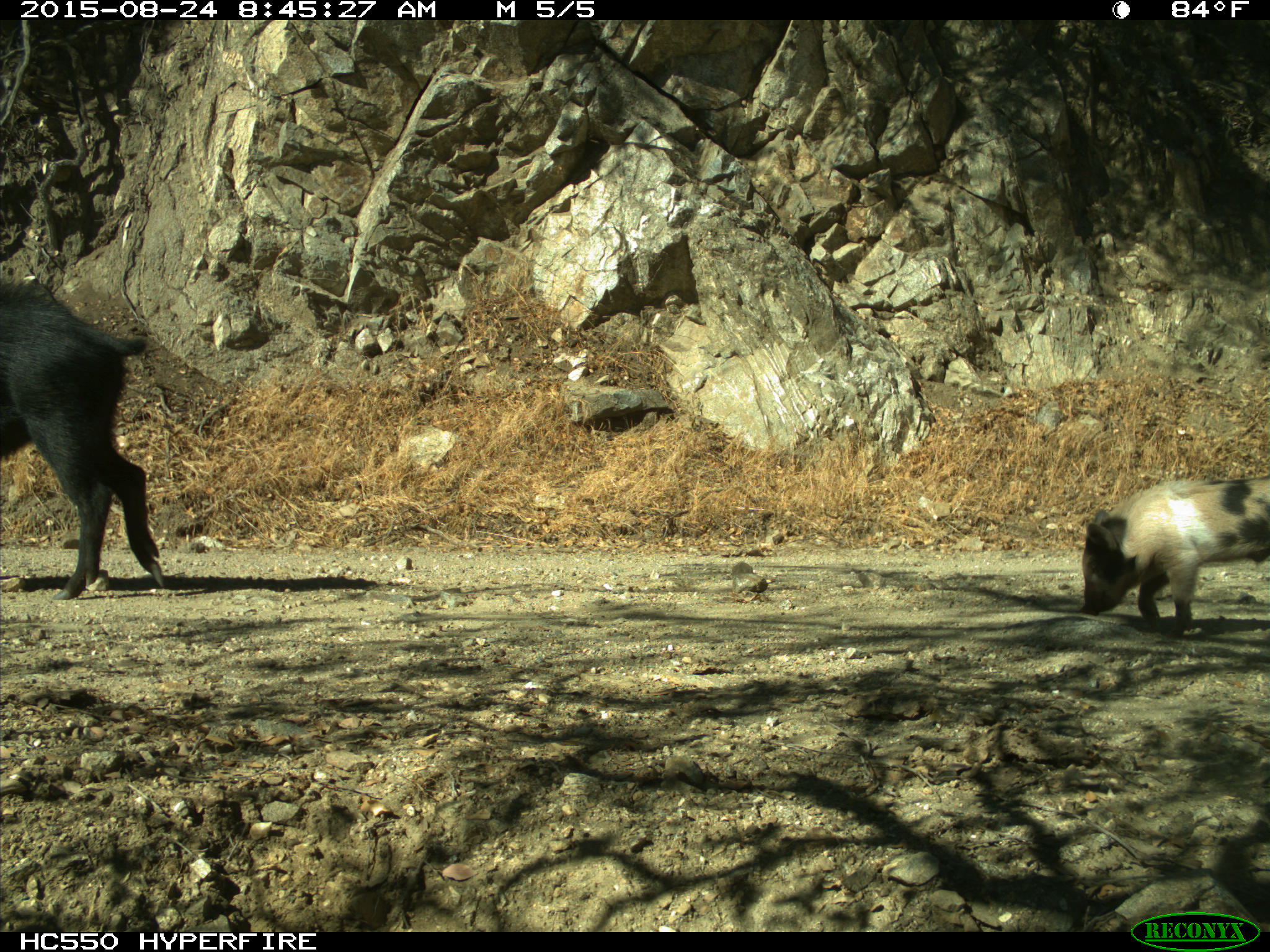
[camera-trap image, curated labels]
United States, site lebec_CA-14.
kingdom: Animalia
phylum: Chordata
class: Mammalia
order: Artiodactyla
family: Suidae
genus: Sus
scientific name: Sus scrofa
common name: wild boar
Sus scrofa (wild boar).